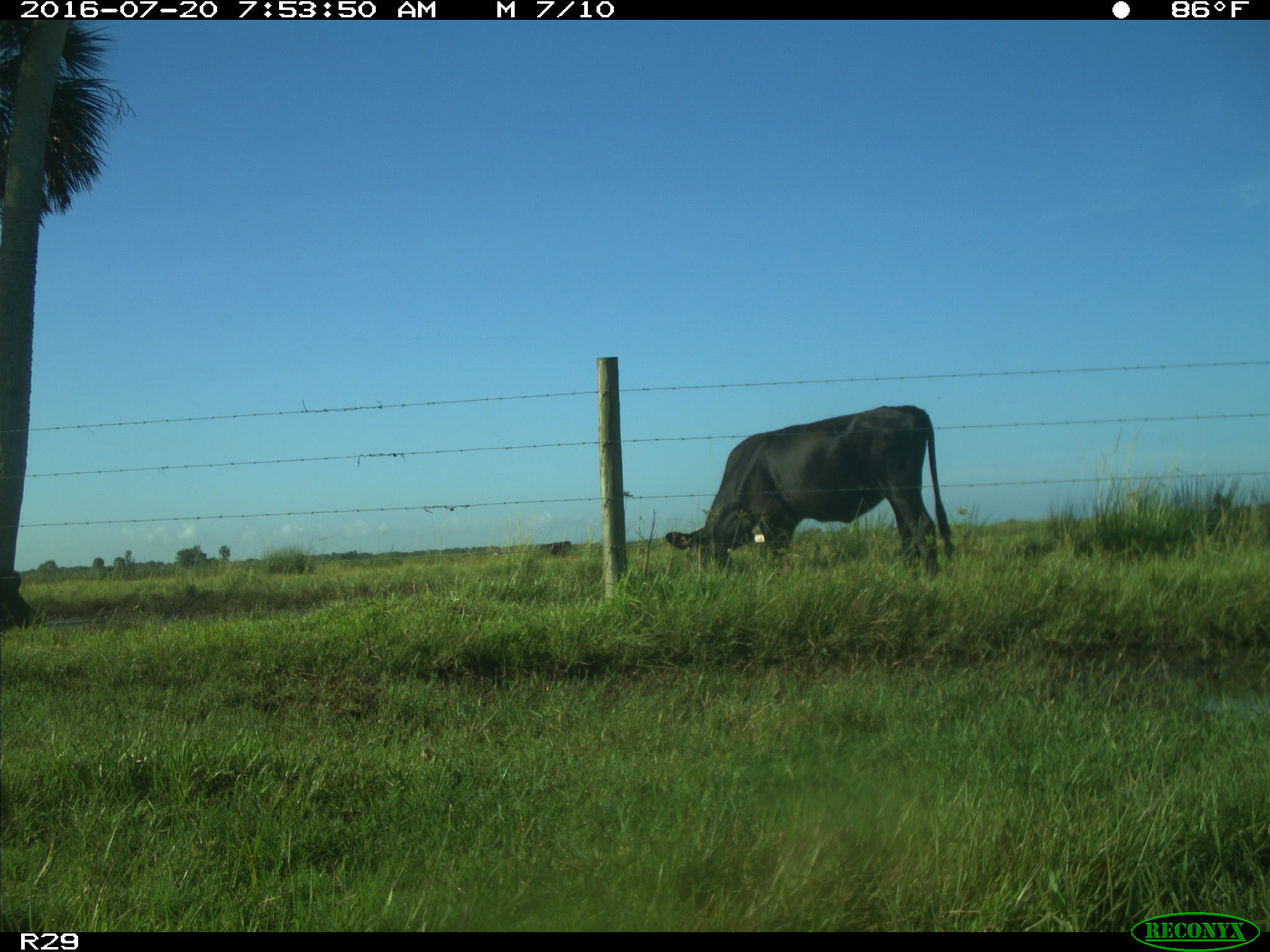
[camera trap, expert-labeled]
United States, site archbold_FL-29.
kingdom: Animalia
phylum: Chordata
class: Mammalia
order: Artiodactyla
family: Bovidae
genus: Bos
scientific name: Bos taurus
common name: domestic cow